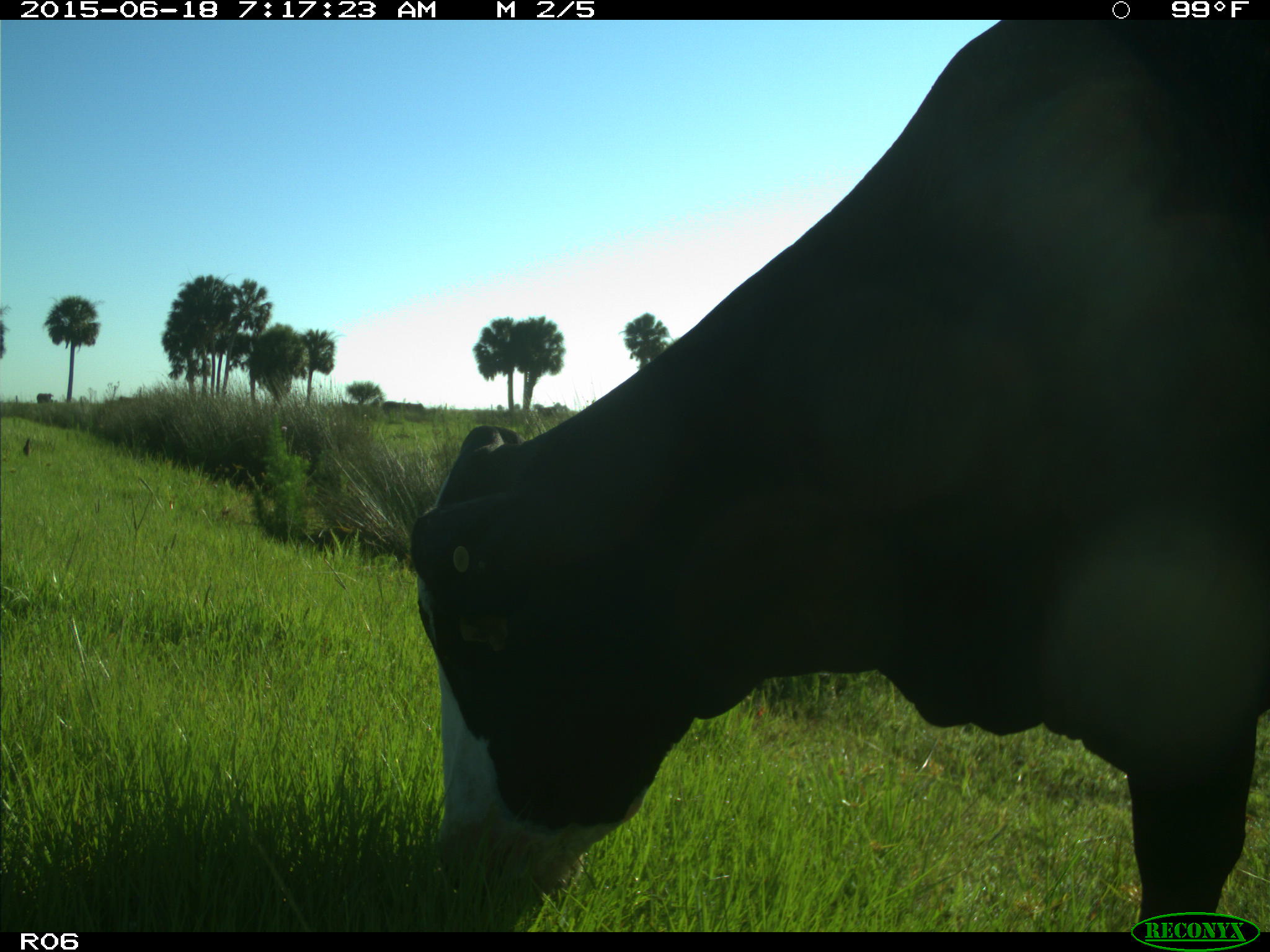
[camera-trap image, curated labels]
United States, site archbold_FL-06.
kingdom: Animalia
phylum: Chordata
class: Mammalia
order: Artiodactyla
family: Bovidae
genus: Bos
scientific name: Bos taurus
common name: domestic cow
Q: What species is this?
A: Bos taurus (domestic cow).